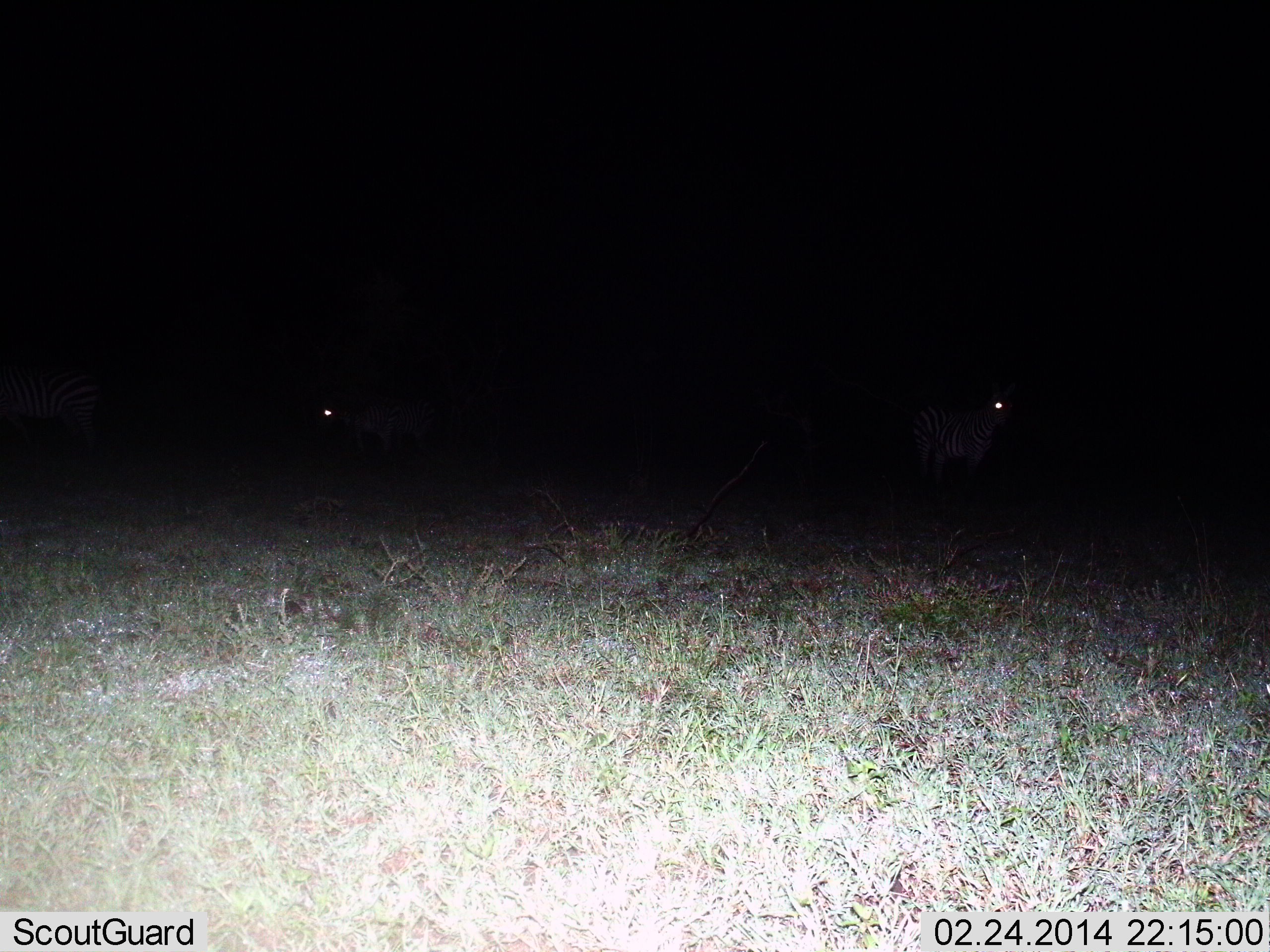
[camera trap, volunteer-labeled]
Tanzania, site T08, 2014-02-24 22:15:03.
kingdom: Animalia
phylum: Chordata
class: Mammalia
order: Perissodactyla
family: Equidae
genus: Equus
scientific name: Equus quagga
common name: plains zebra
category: zebra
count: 2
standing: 100%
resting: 0%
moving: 8%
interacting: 0%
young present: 0%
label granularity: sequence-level